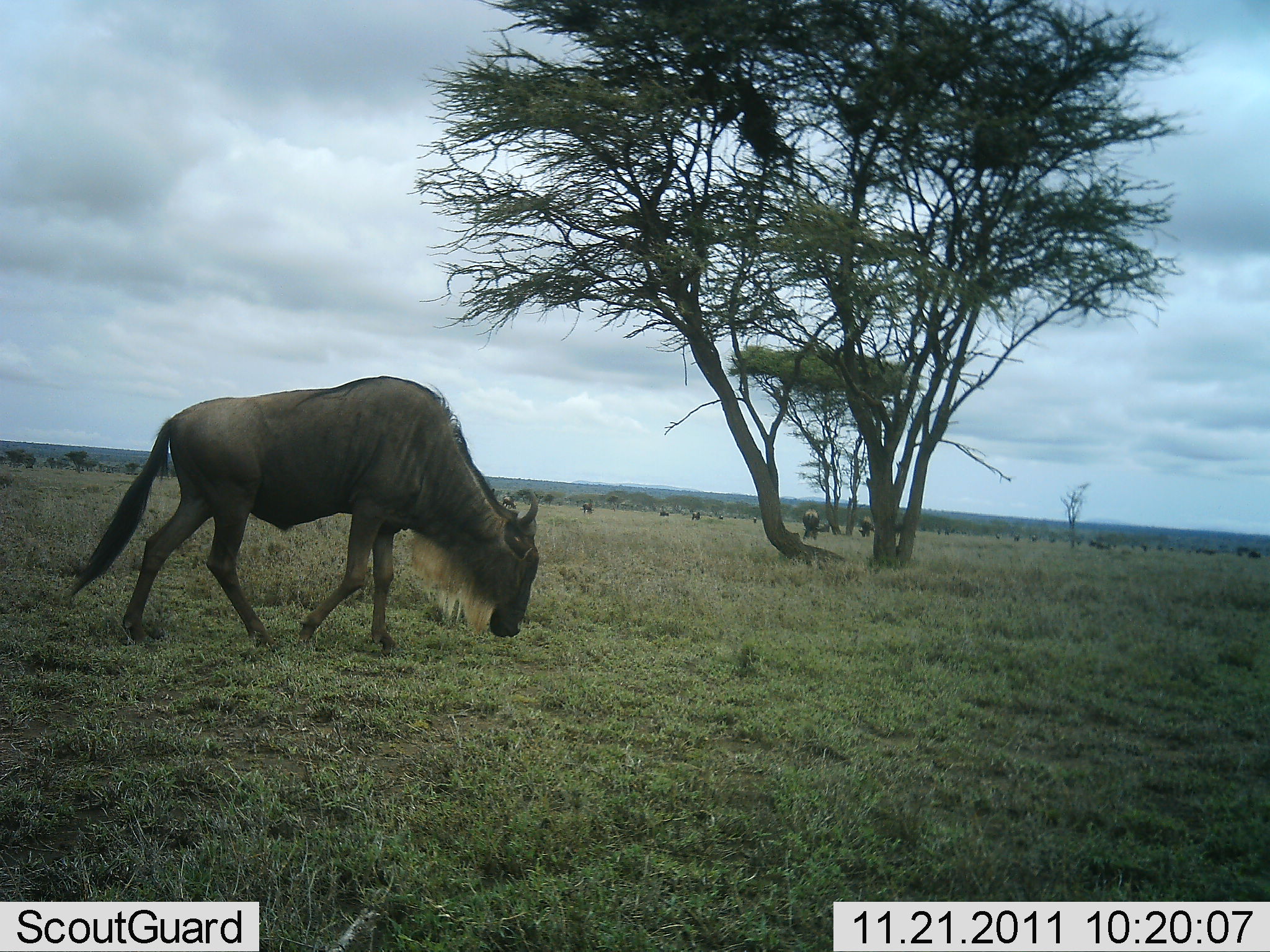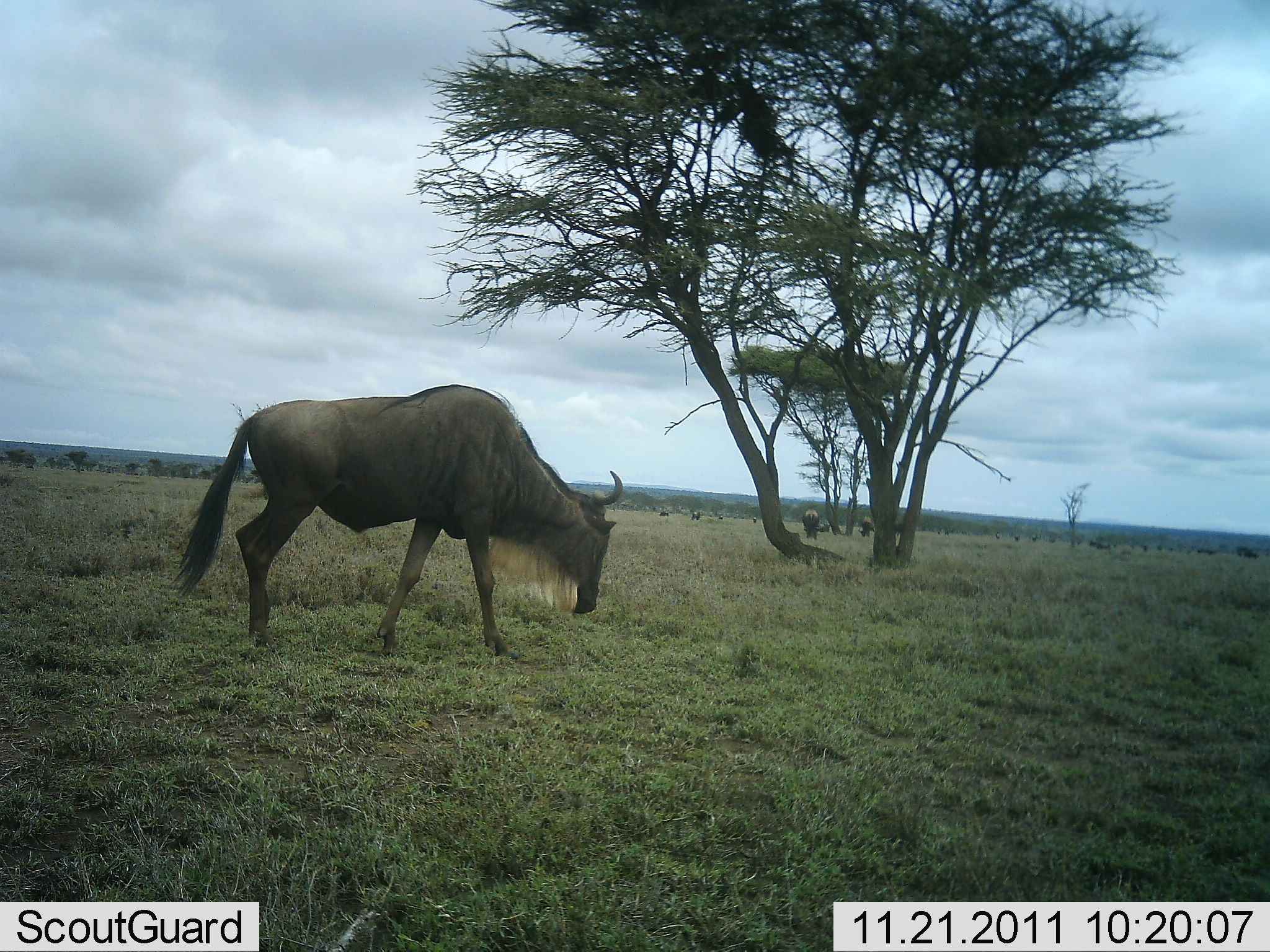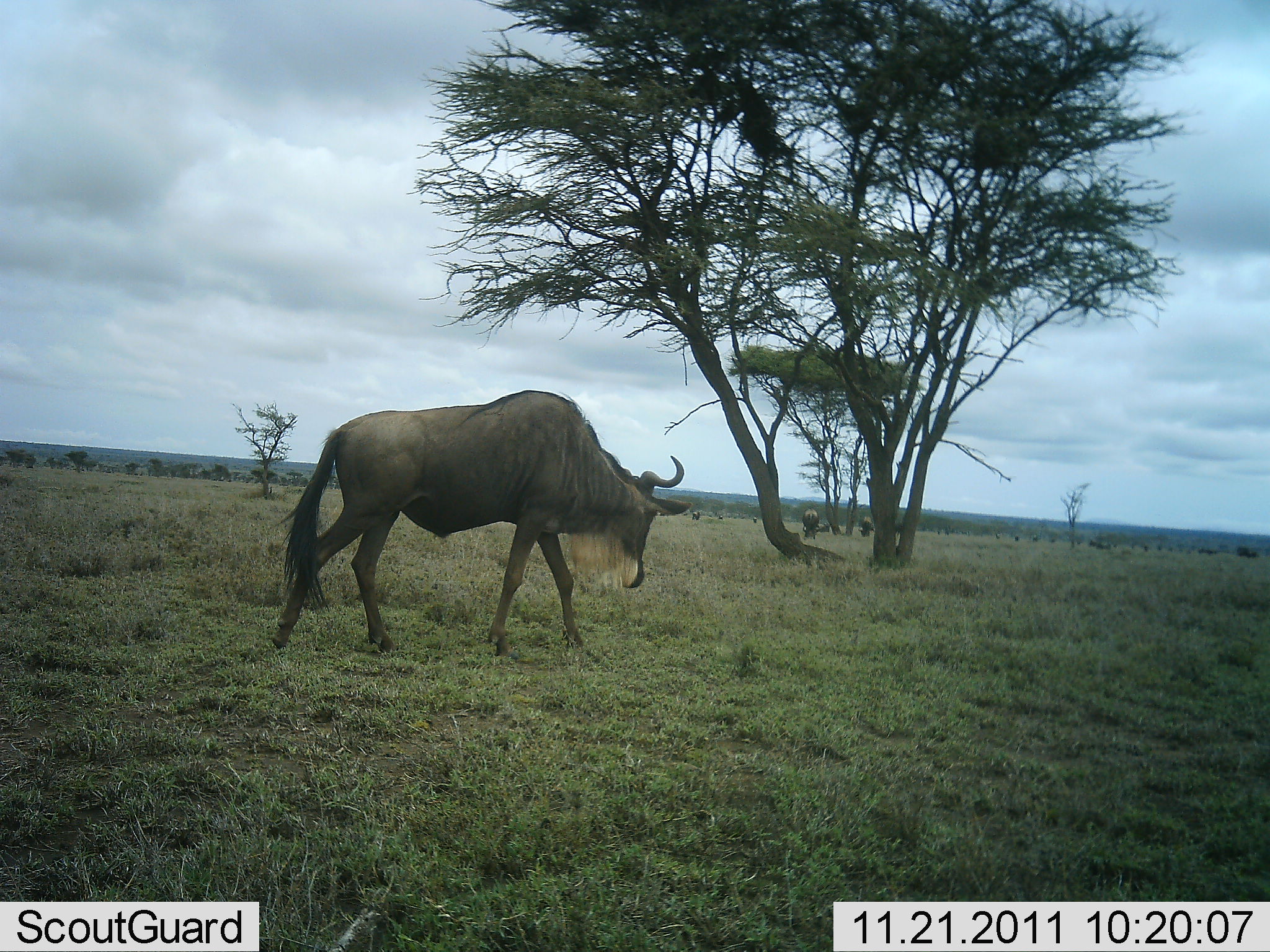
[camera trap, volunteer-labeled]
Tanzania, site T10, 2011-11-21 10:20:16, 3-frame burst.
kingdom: Animalia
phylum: Chordata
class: Mammalia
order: Artiodactyla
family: Bovidae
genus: Connochaetes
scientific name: Connochaetes taurinus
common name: blue wildebeest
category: wildebeest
Wildebeest (blue wildebeest) (Connochaetes taurinus), count 1. Behavior (volunteer vote fractions): standing 36%, resting 7%, moving 79%, interacting 7%. Young present (vote fraction): 0%. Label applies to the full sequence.